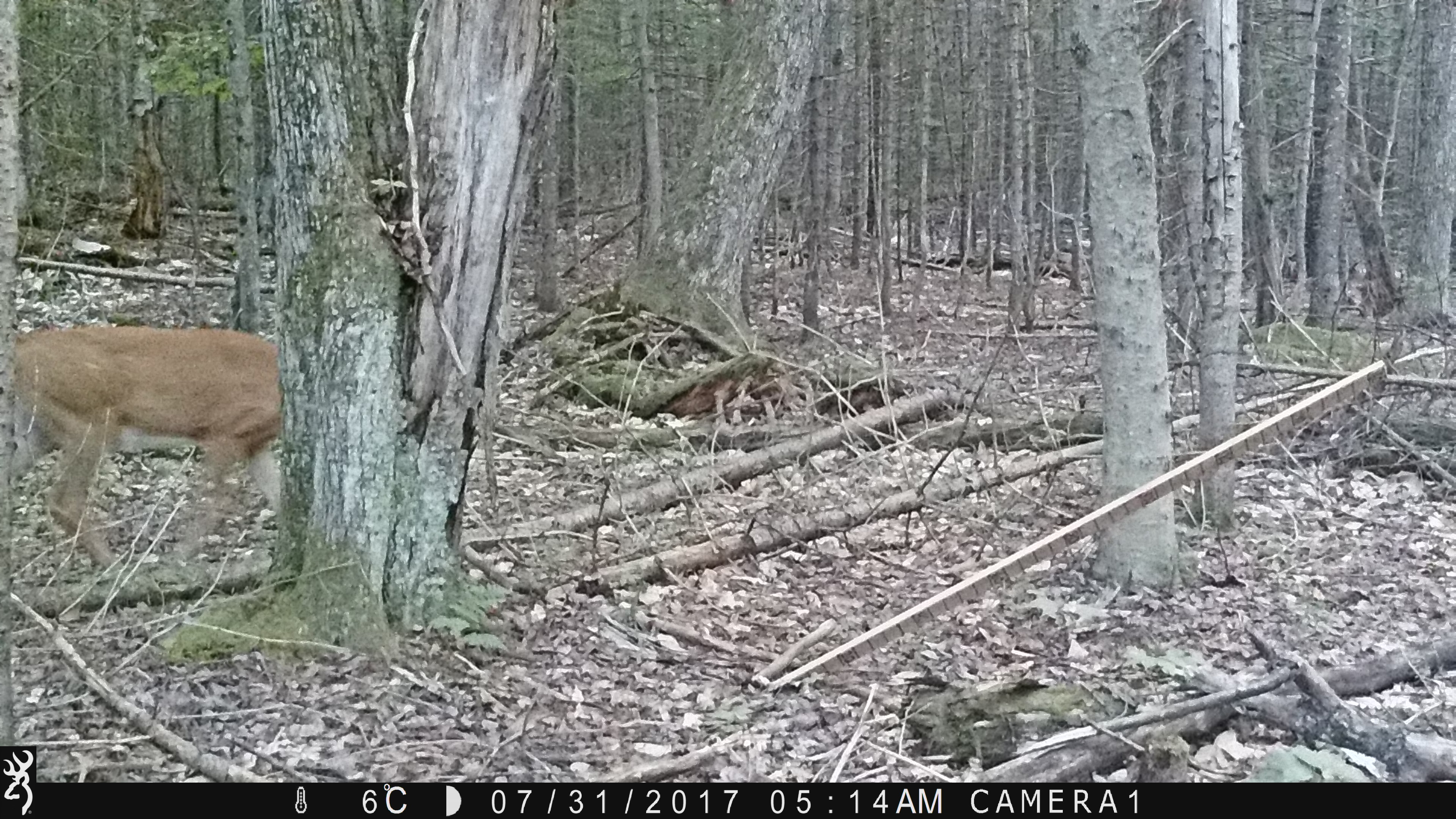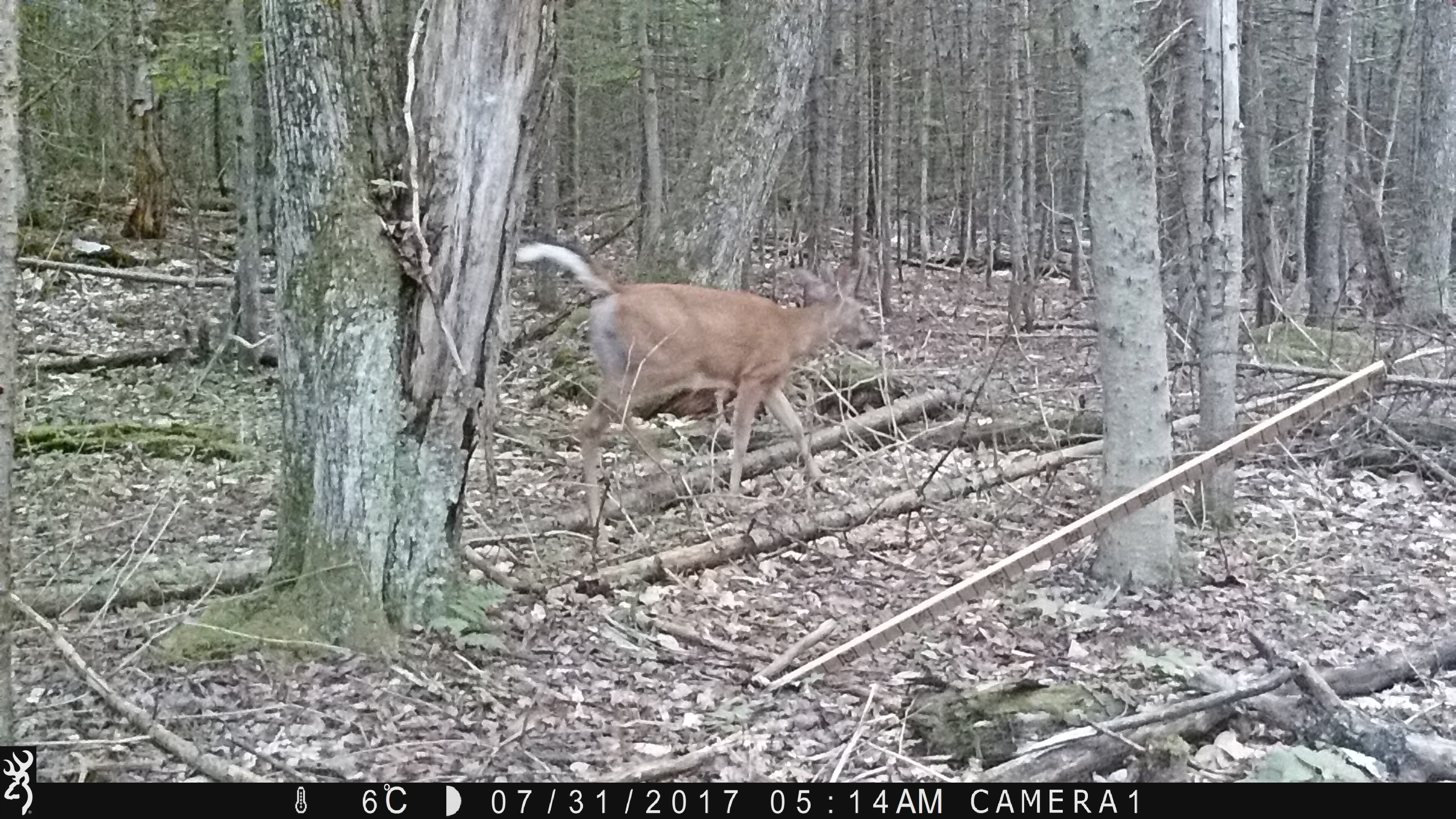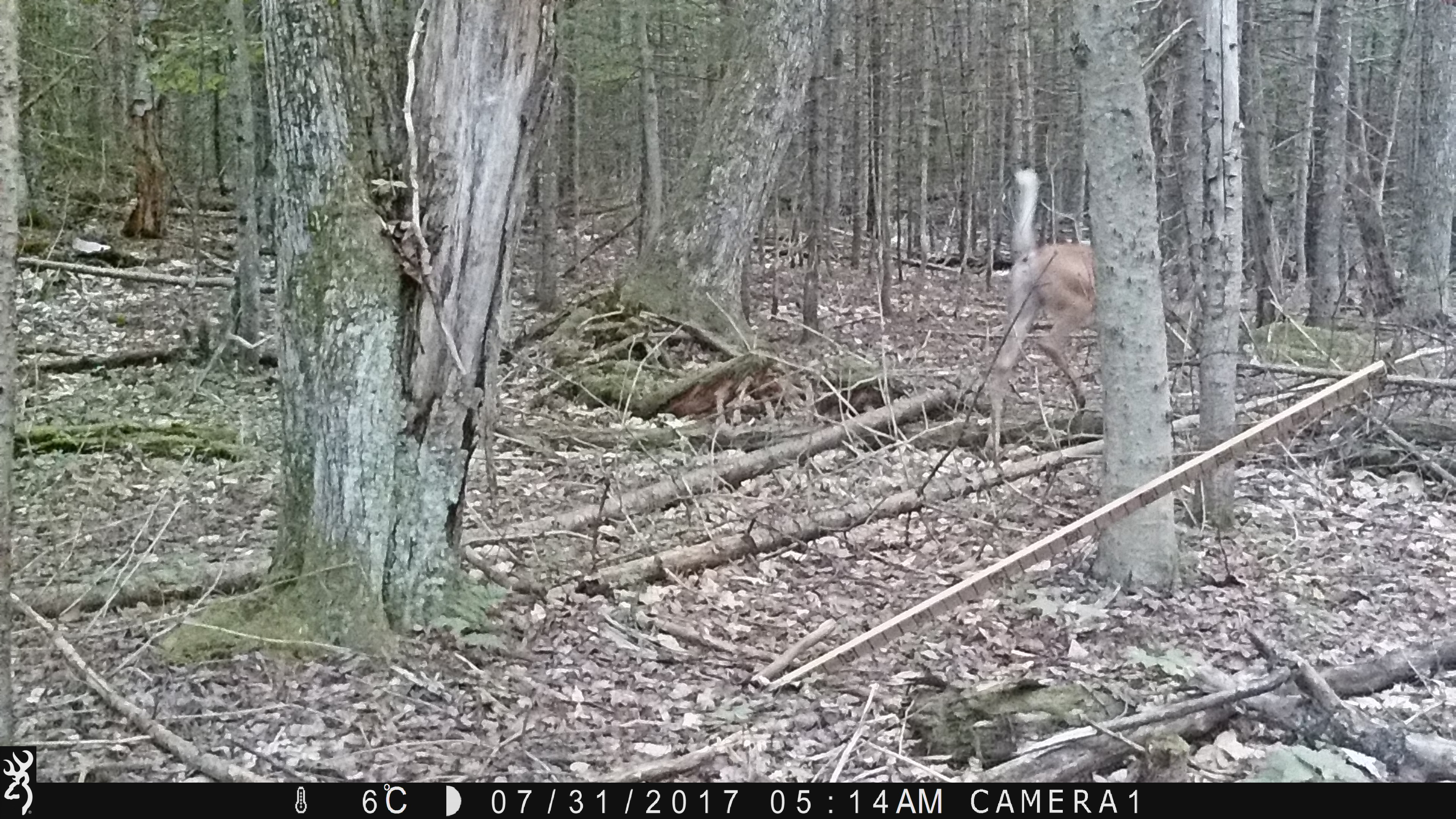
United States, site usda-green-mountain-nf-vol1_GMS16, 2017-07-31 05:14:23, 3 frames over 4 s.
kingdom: Animalia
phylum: Chordata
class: Mammalia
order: Artiodactyla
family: Cervidae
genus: Odocoileus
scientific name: Odocoileus virginianus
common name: white-tailed deer